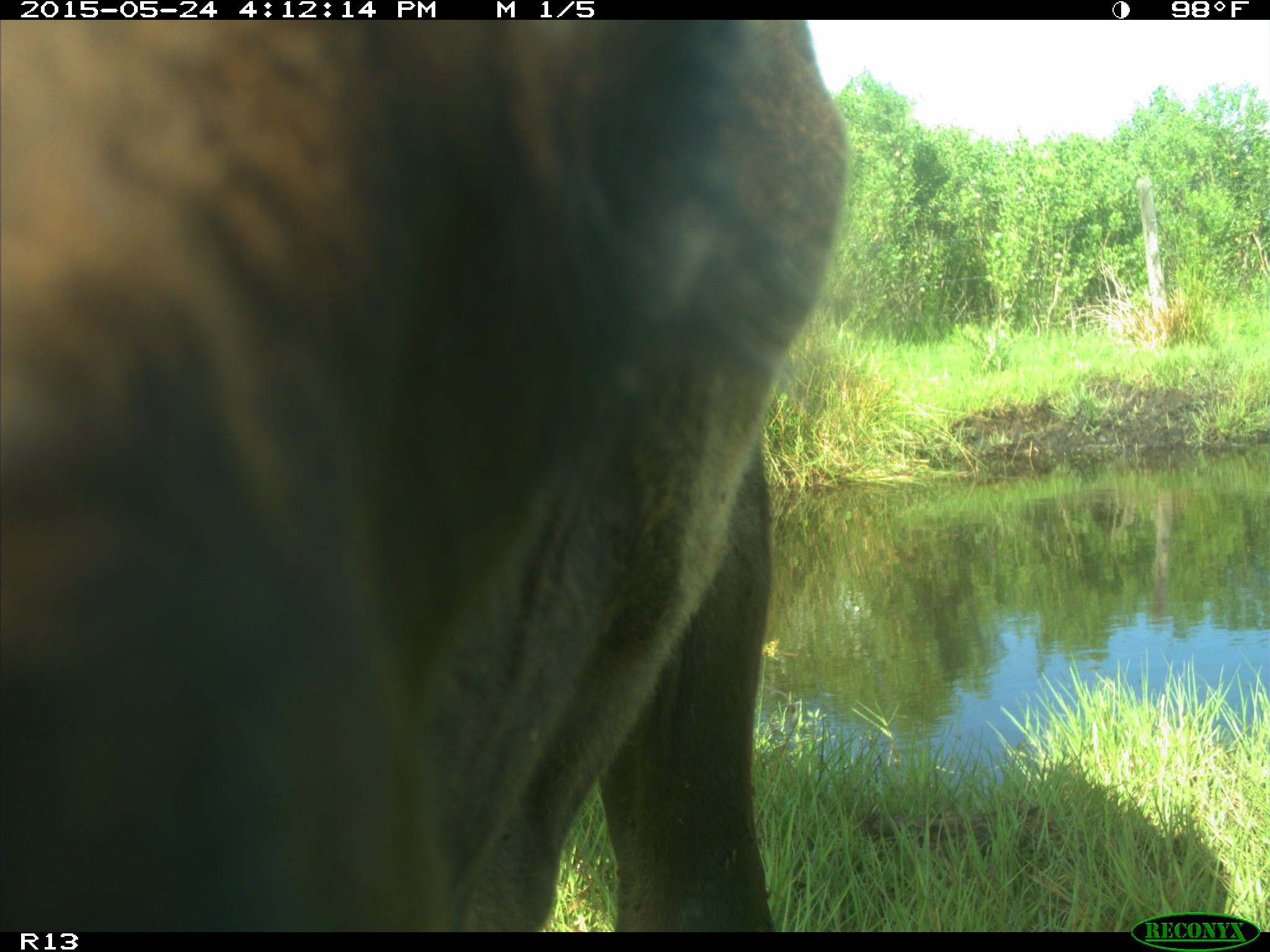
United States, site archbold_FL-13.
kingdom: Animalia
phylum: Chordata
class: Mammalia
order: Artiodactyla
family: Bovidae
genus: Bos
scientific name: Bos taurus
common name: domestic cow